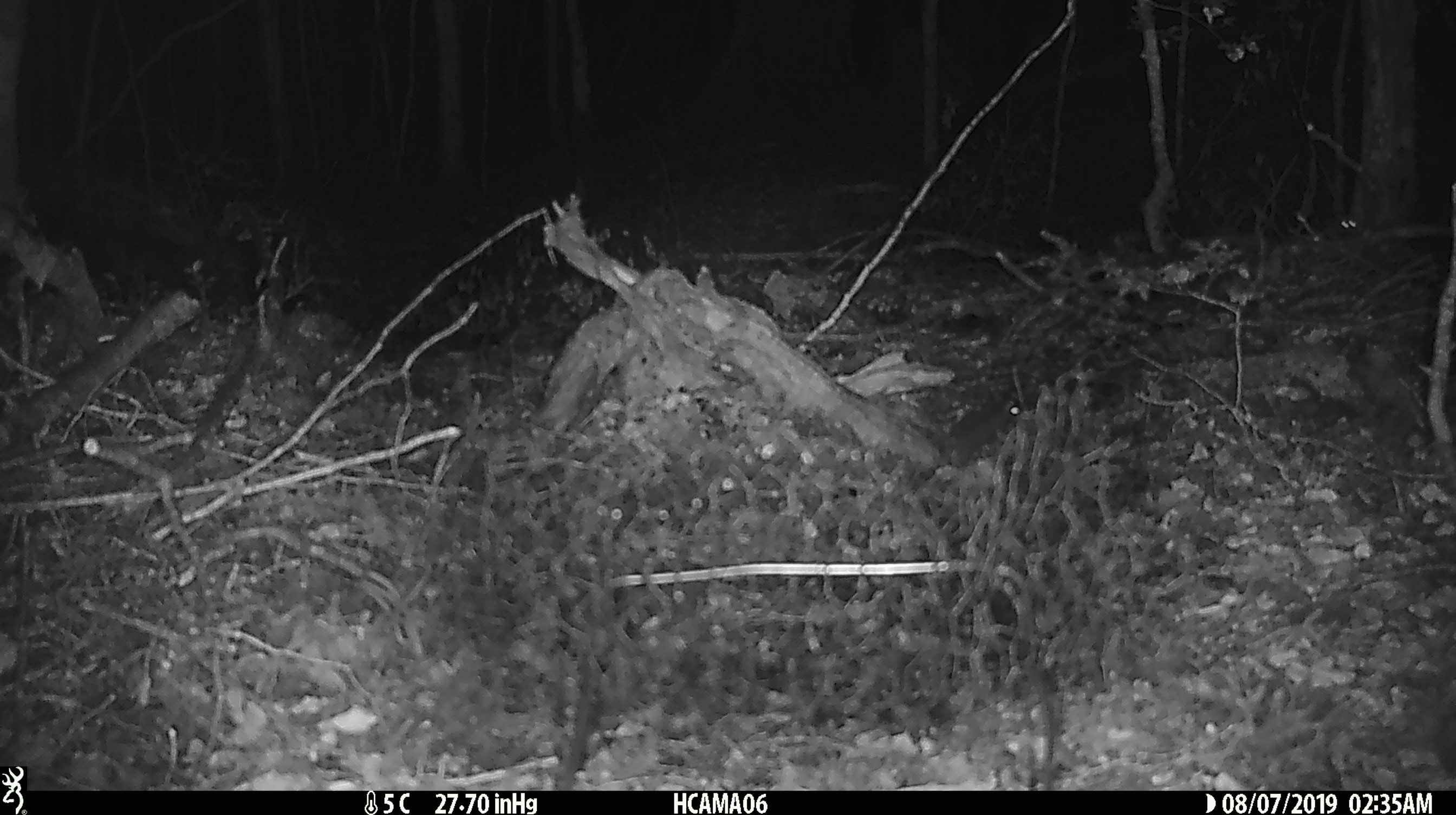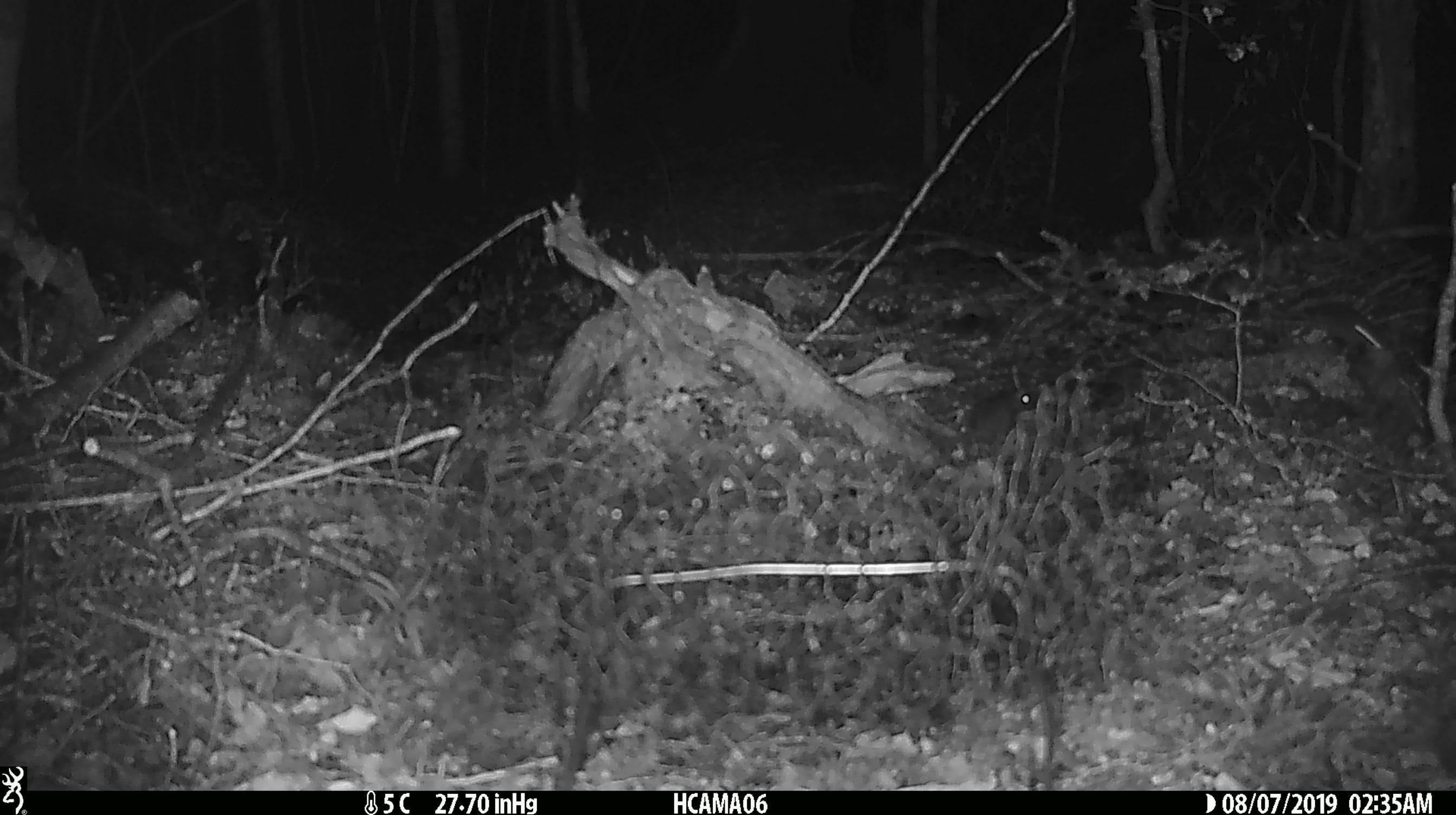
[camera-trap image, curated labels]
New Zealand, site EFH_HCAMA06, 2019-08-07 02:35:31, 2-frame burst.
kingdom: Animalia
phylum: Chordata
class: Mammalia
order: Rodentia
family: Muridae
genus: Mus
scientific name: Mus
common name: mouse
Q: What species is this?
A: Mouse (Mus).